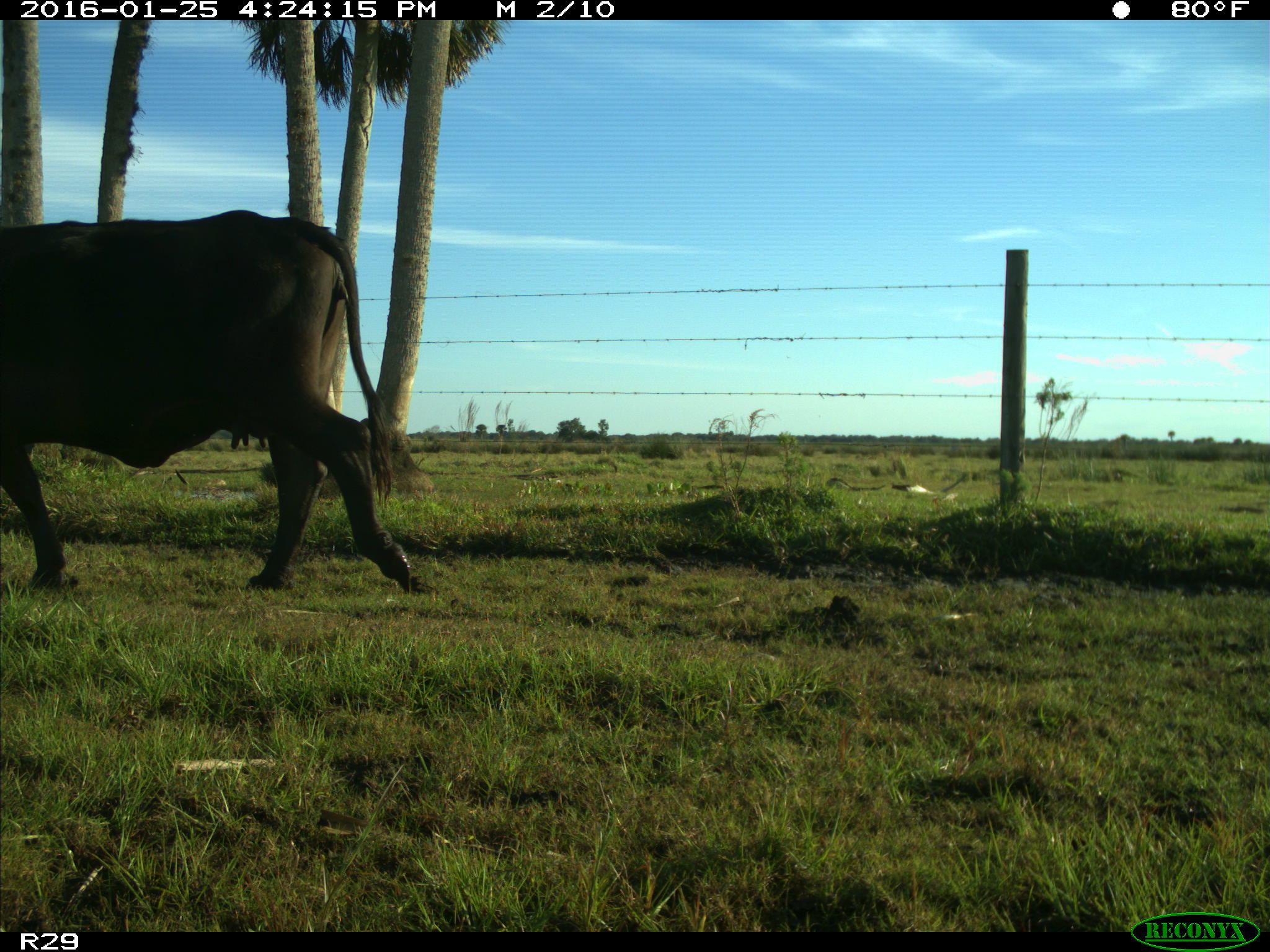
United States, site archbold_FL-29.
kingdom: Animalia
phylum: Chordata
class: Mammalia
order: Artiodactyla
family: Bovidae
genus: Bos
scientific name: Bos taurus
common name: domestic cow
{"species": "Bos taurus (domestic cow)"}